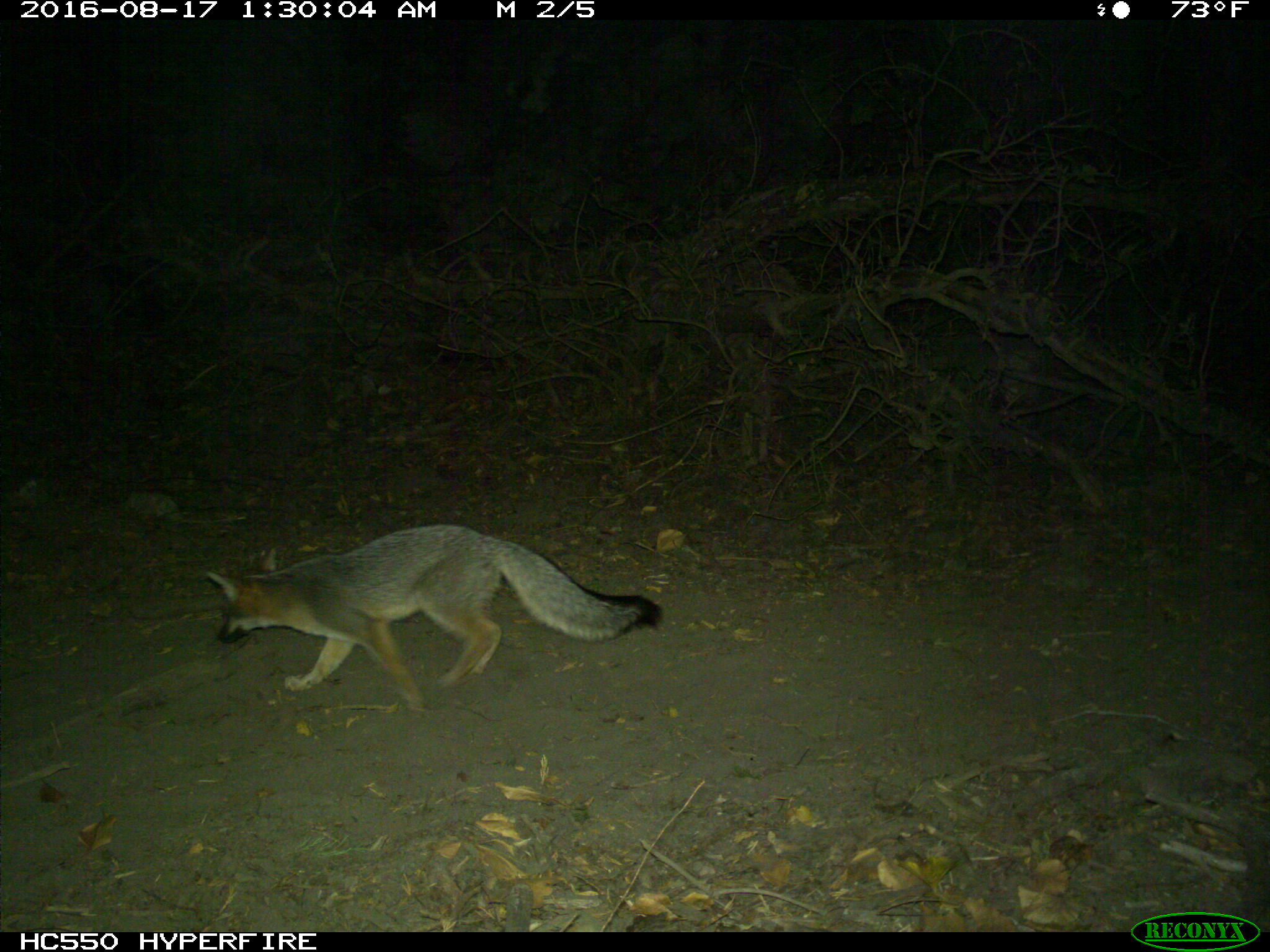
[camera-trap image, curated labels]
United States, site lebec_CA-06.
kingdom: Animalia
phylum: Chordata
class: Mammalia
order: Carnivora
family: Canidae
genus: Urocyon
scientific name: Urocyon cinereoargenteus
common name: gray fox